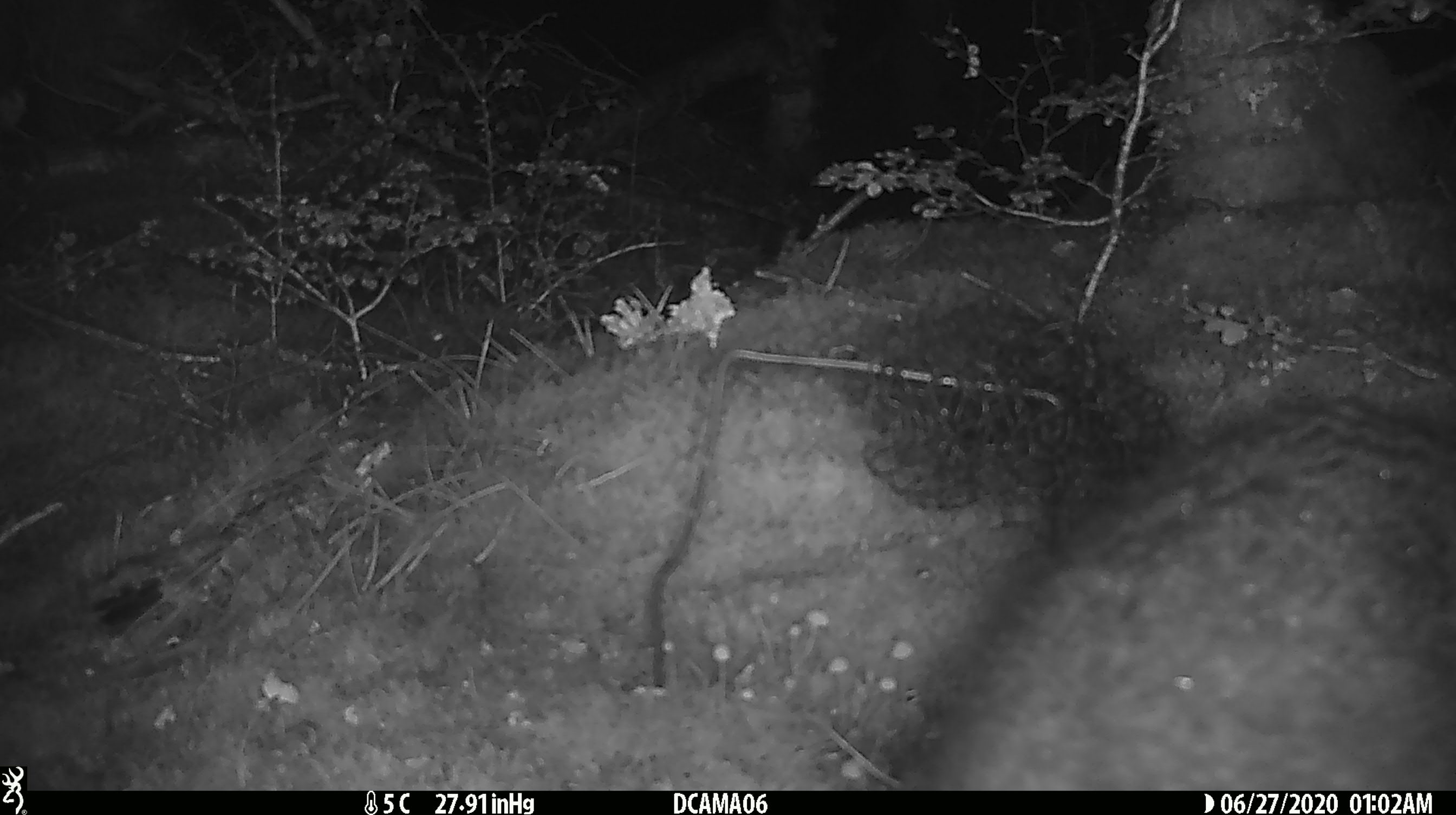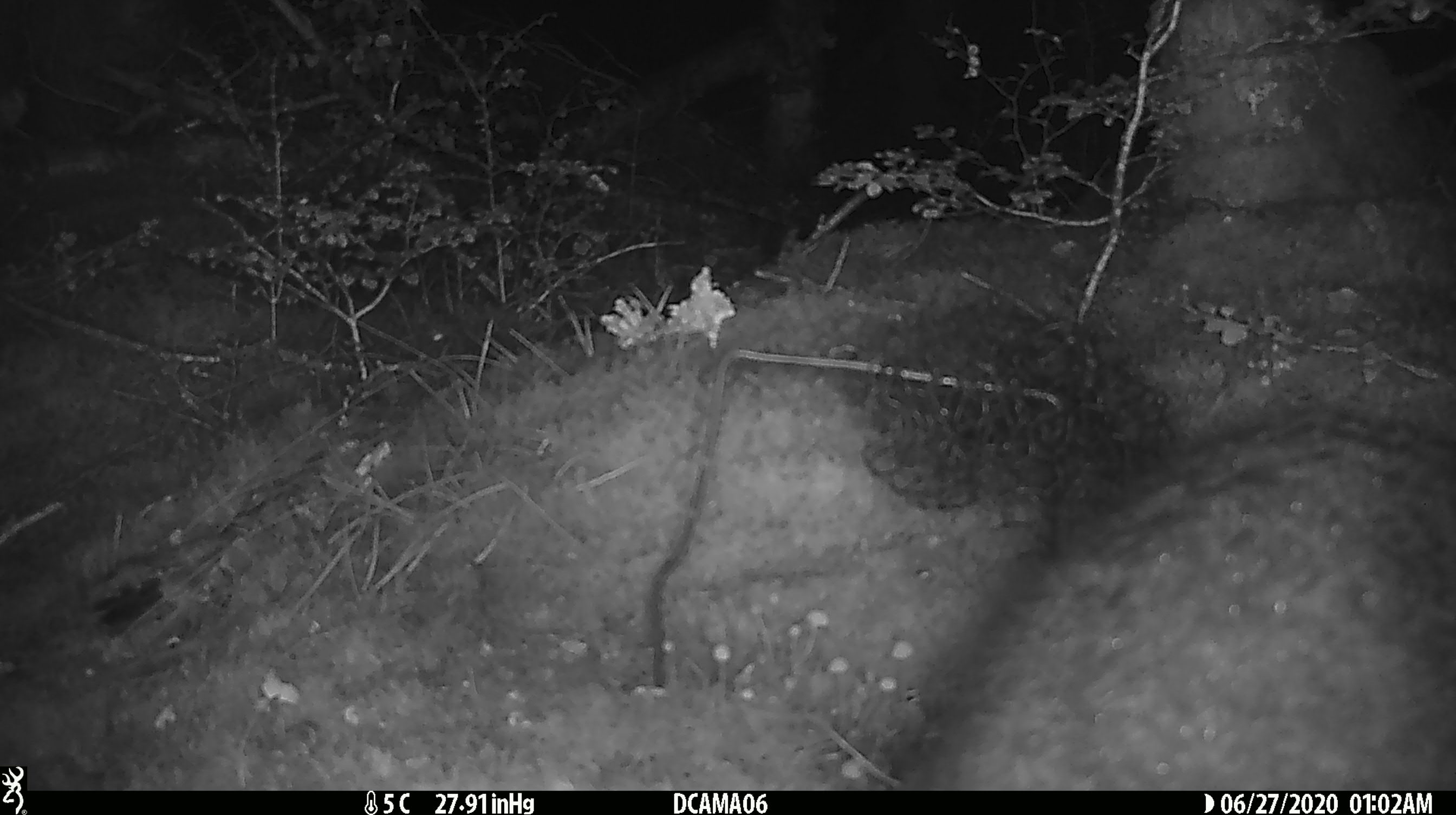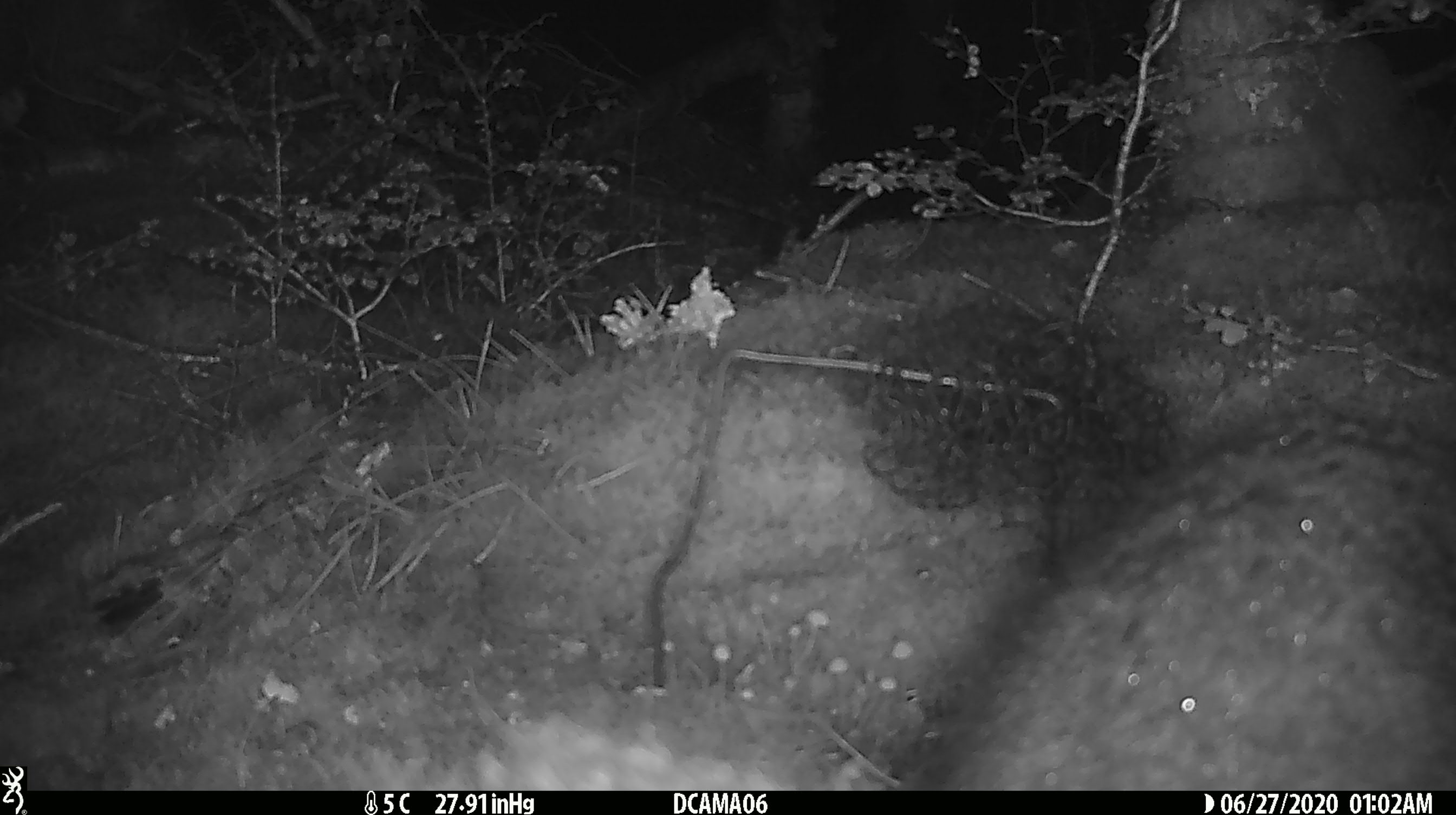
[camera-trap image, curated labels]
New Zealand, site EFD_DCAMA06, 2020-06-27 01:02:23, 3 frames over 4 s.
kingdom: Animalia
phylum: Chordata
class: Mammalia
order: Diprotodontia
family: Phalangeridae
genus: Trichosurus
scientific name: Trichosurus vulpecula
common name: common brushtail possum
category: possum